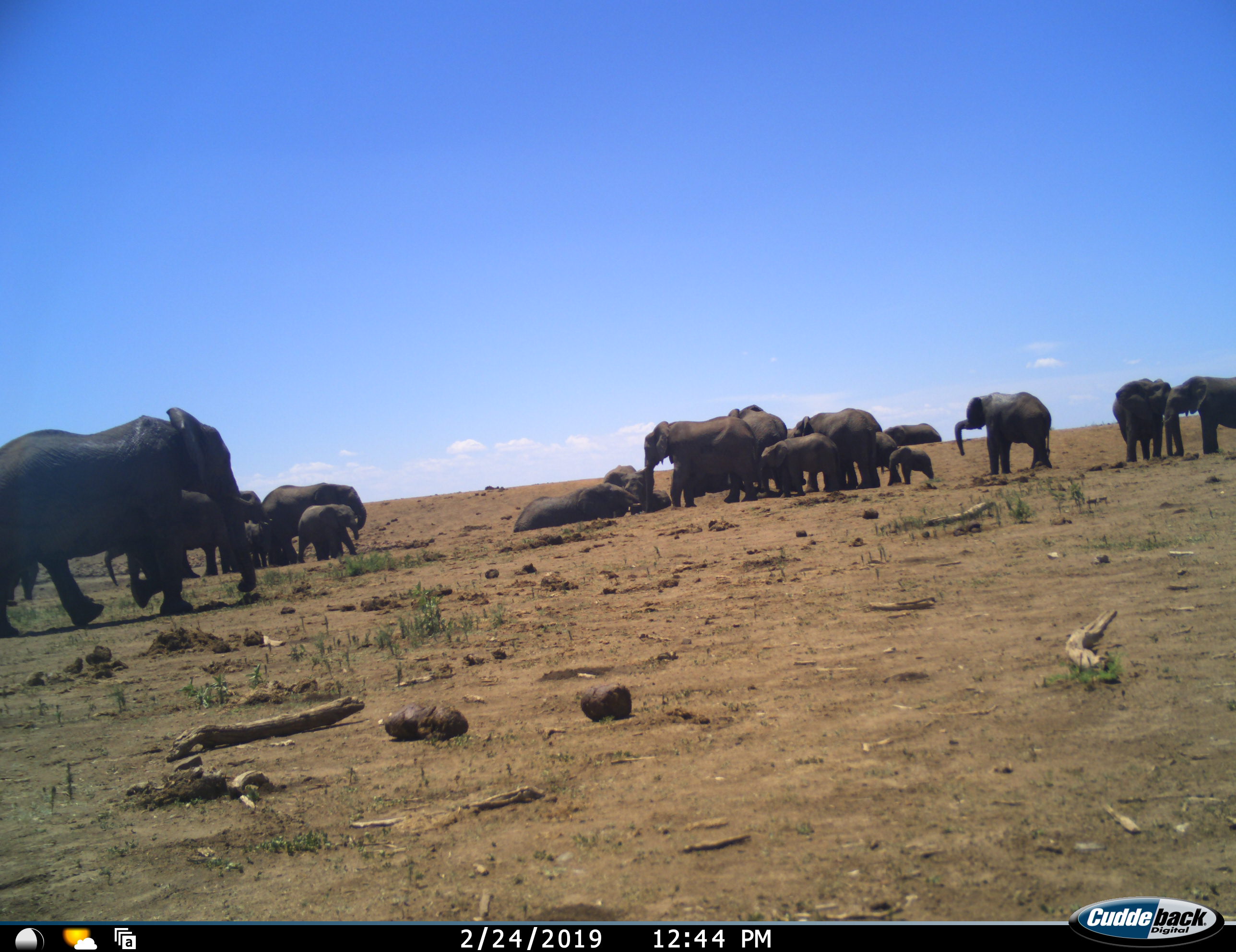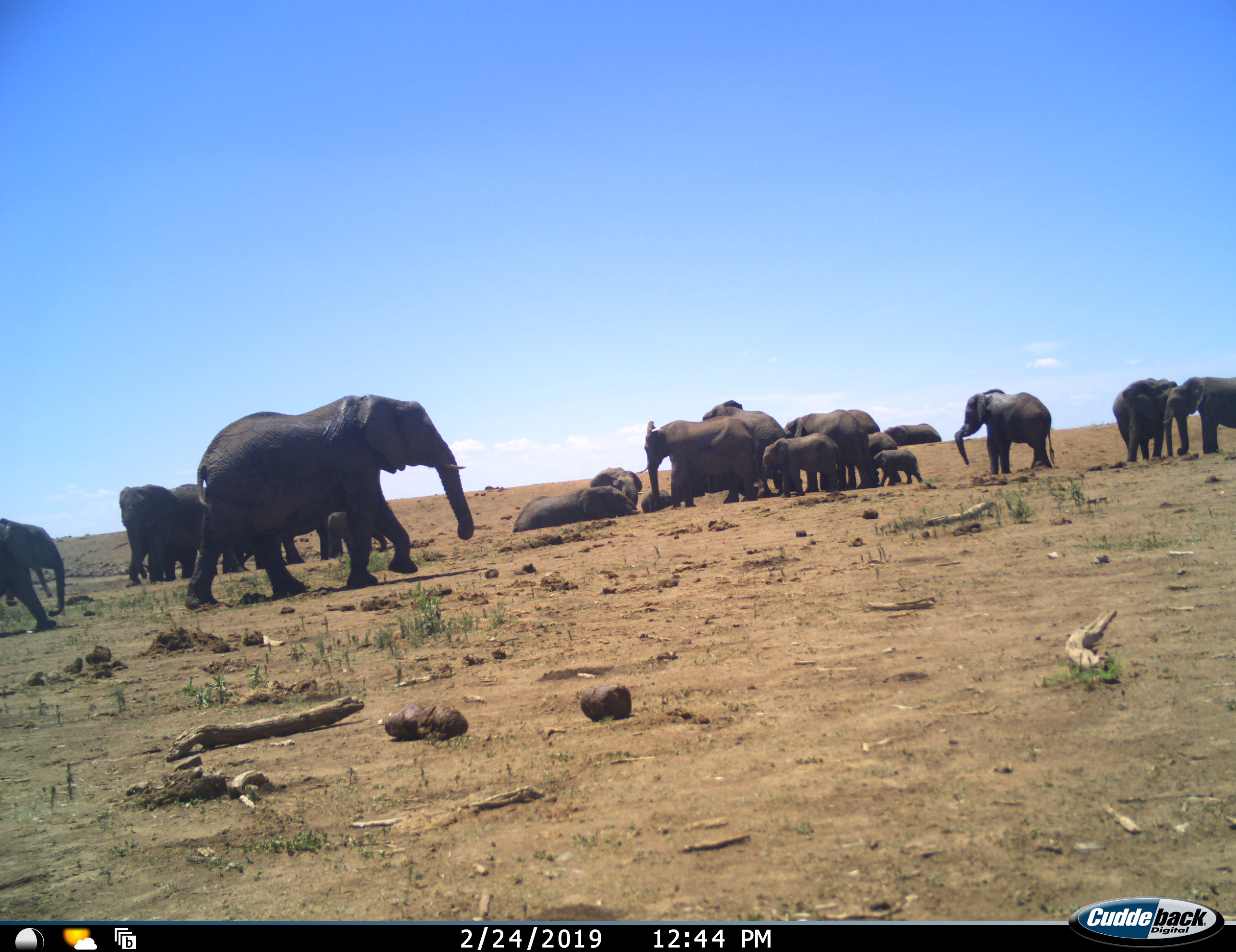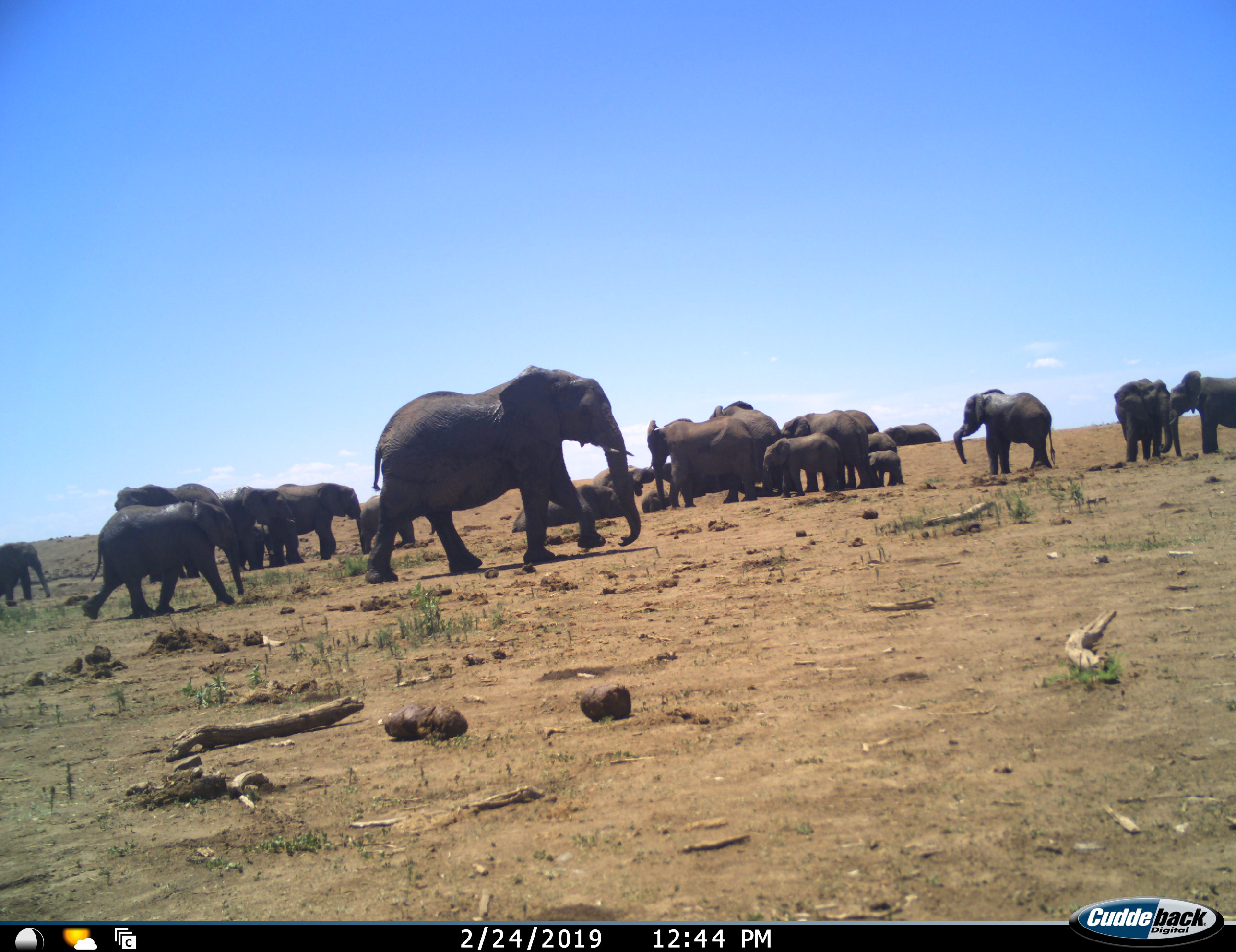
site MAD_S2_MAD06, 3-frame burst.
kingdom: Animalia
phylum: Chordata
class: Mammalia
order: Proboscidea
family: Elephantidae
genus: Loxodonta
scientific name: Loxodonta africana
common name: african bush elephant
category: elephant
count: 11-50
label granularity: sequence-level